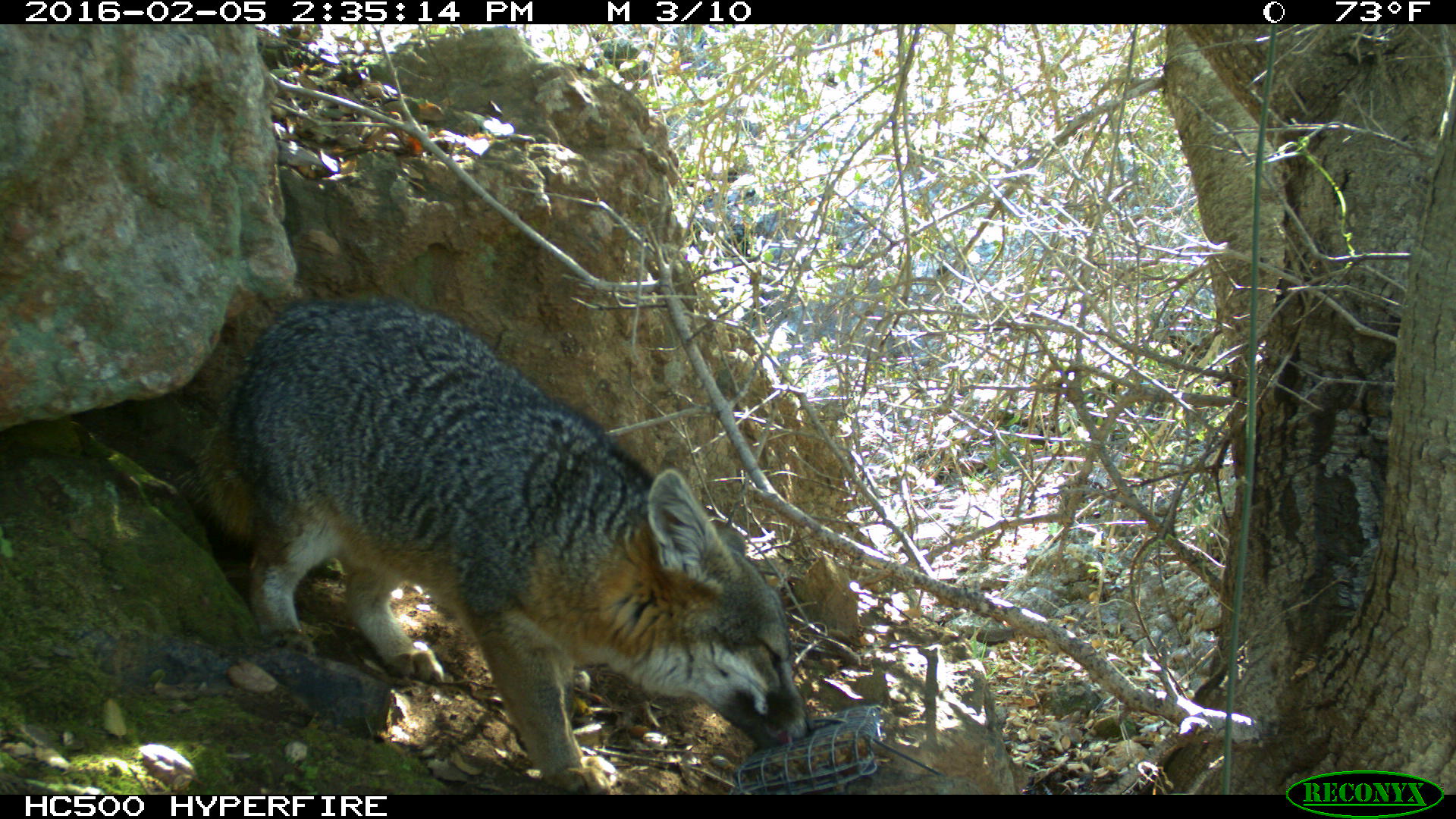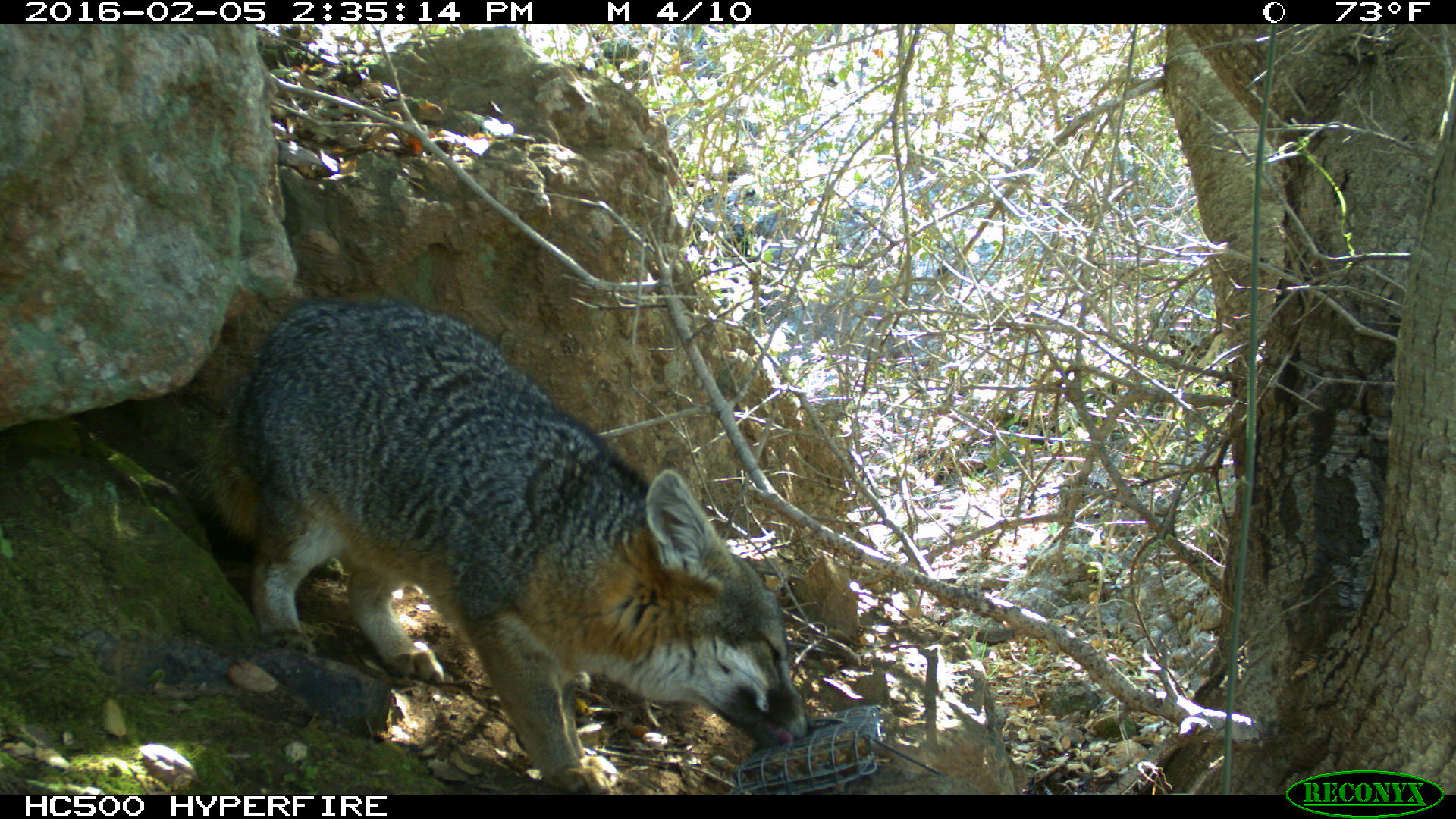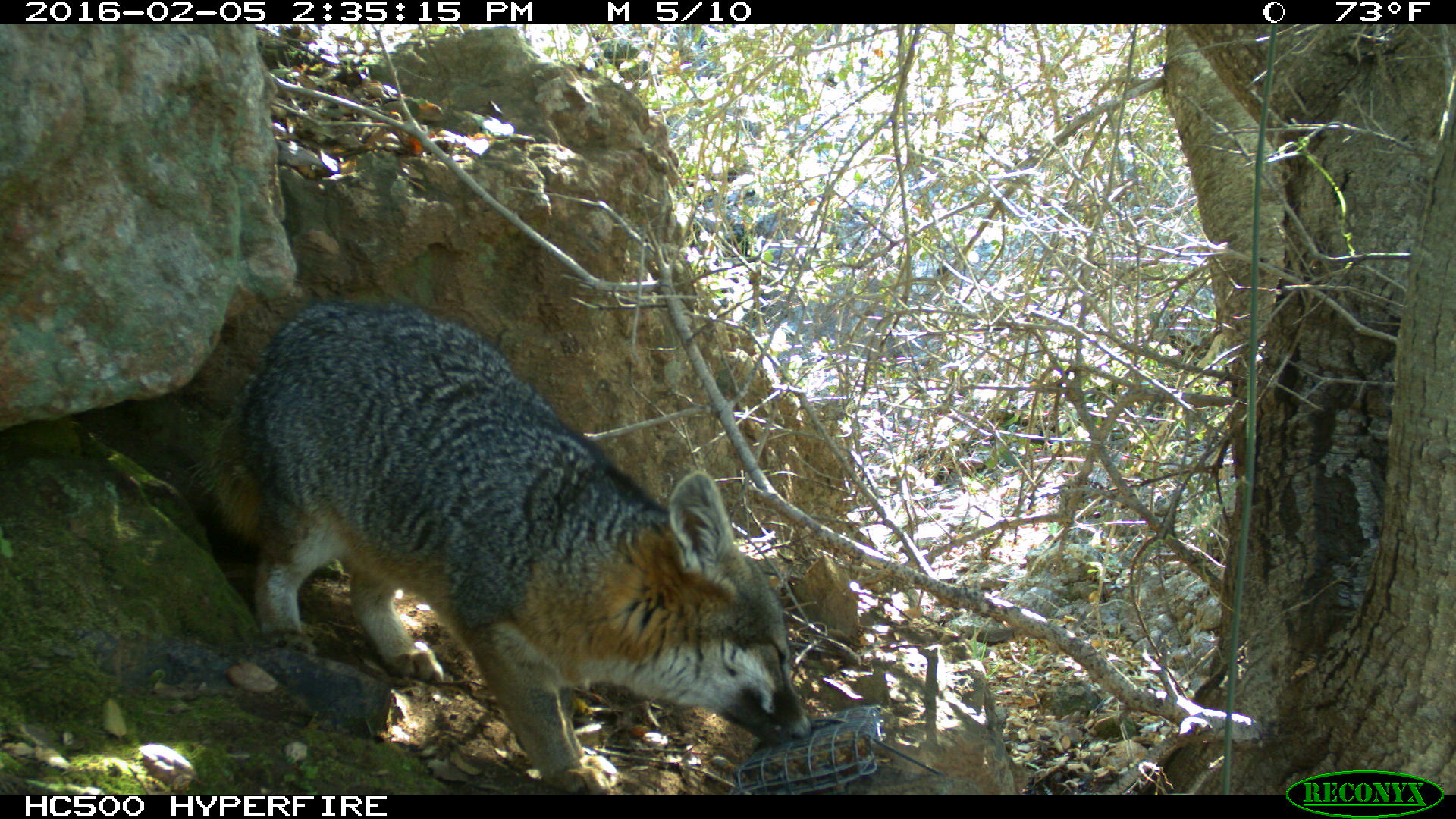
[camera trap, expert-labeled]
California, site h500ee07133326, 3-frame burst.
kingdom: Animalia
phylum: Chordata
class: Mammalia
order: Carnivora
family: Canidae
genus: Urocyon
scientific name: Urocyon littoralis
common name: island fox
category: fox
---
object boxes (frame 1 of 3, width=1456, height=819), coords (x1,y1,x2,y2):
fox: (177,294,816,793)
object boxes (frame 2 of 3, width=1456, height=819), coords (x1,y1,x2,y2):
fox: (177,296,814,791)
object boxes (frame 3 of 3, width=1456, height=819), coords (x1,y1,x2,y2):
fox: (183,298,816,793)